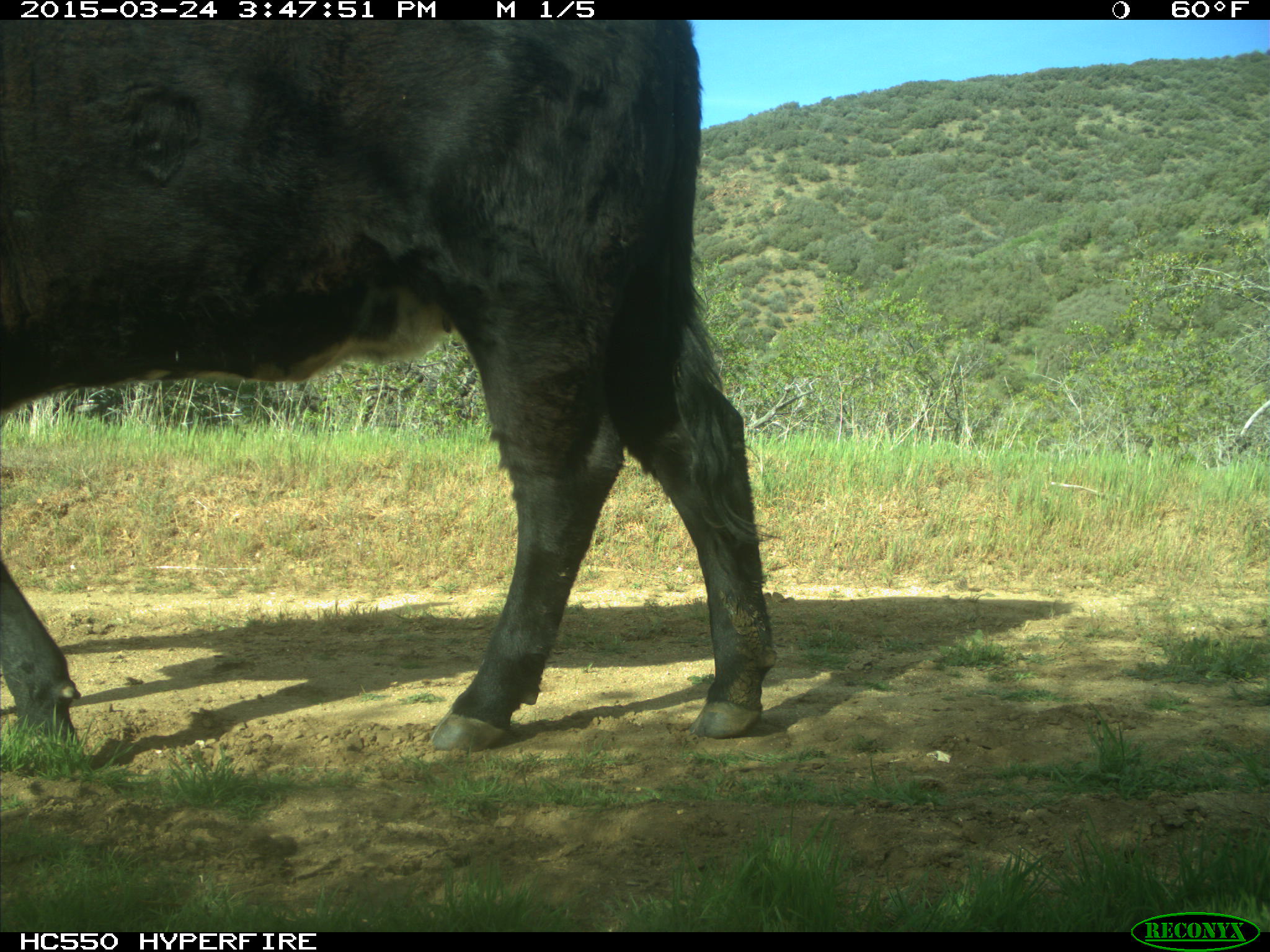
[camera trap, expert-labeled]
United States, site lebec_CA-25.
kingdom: Animalia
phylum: Chordata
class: Mammalia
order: Artiodactyla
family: Bovidae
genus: Bos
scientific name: Bos taurus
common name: domestic cow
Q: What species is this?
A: Bos taurus (domestic cow).